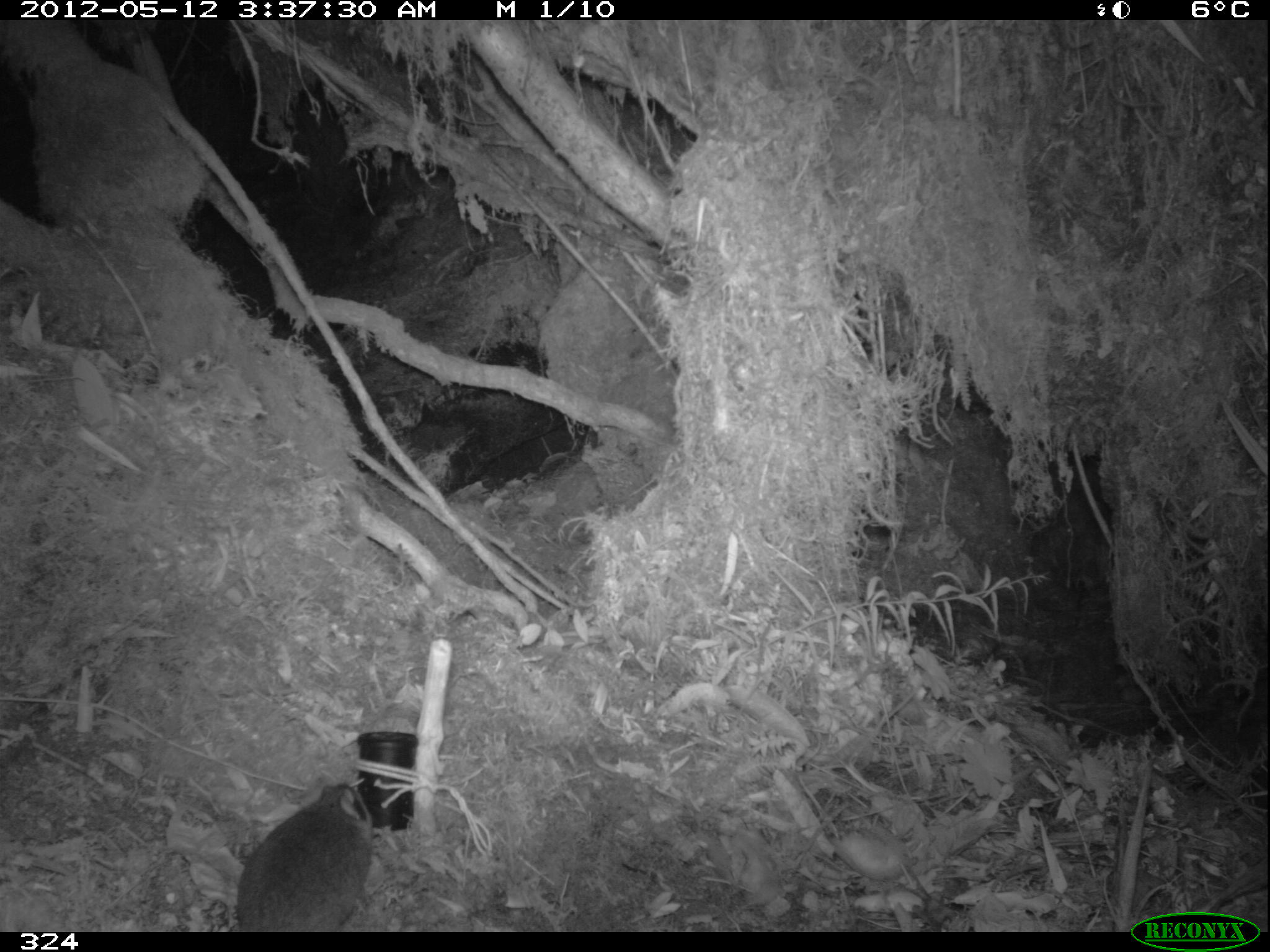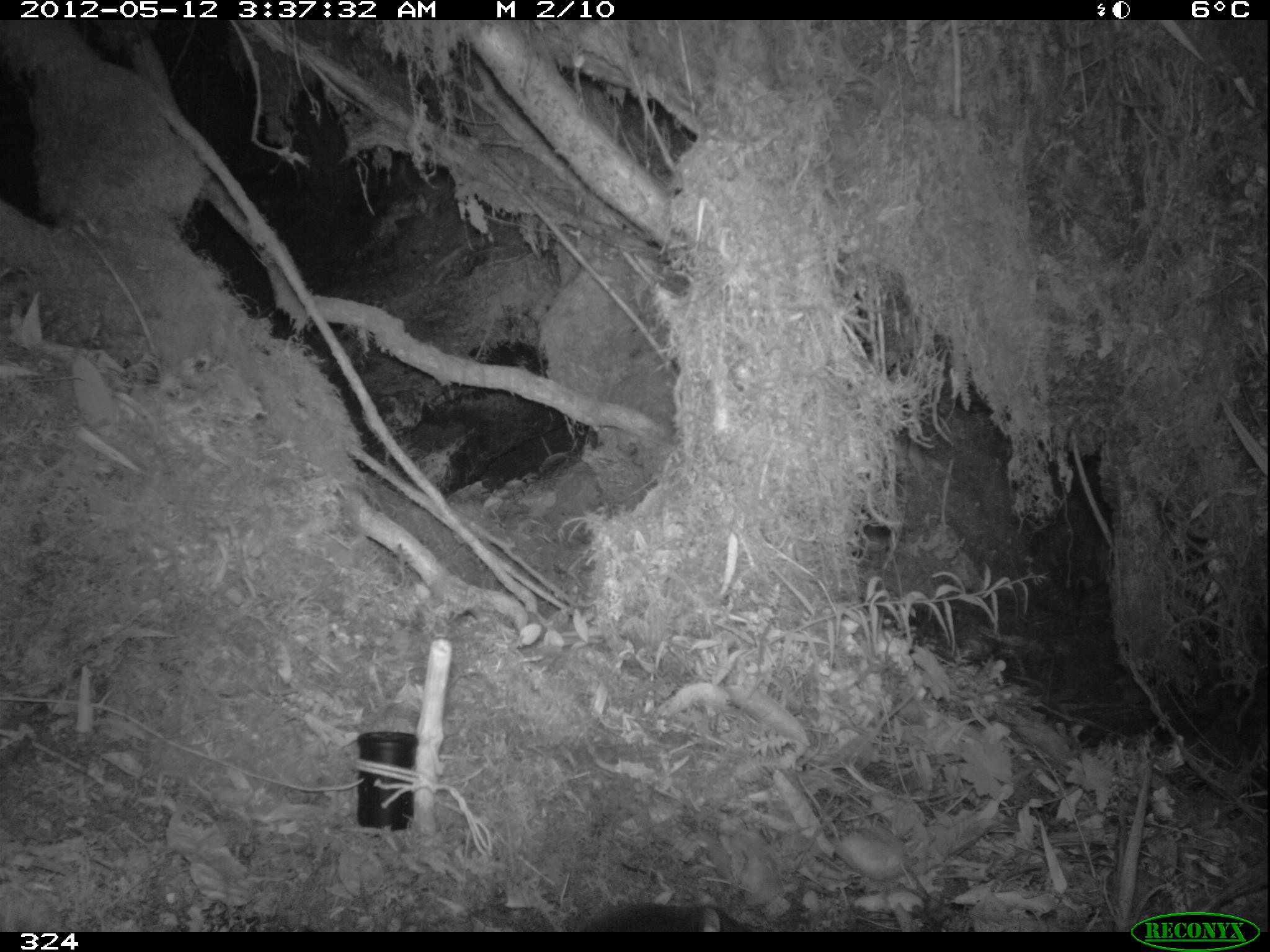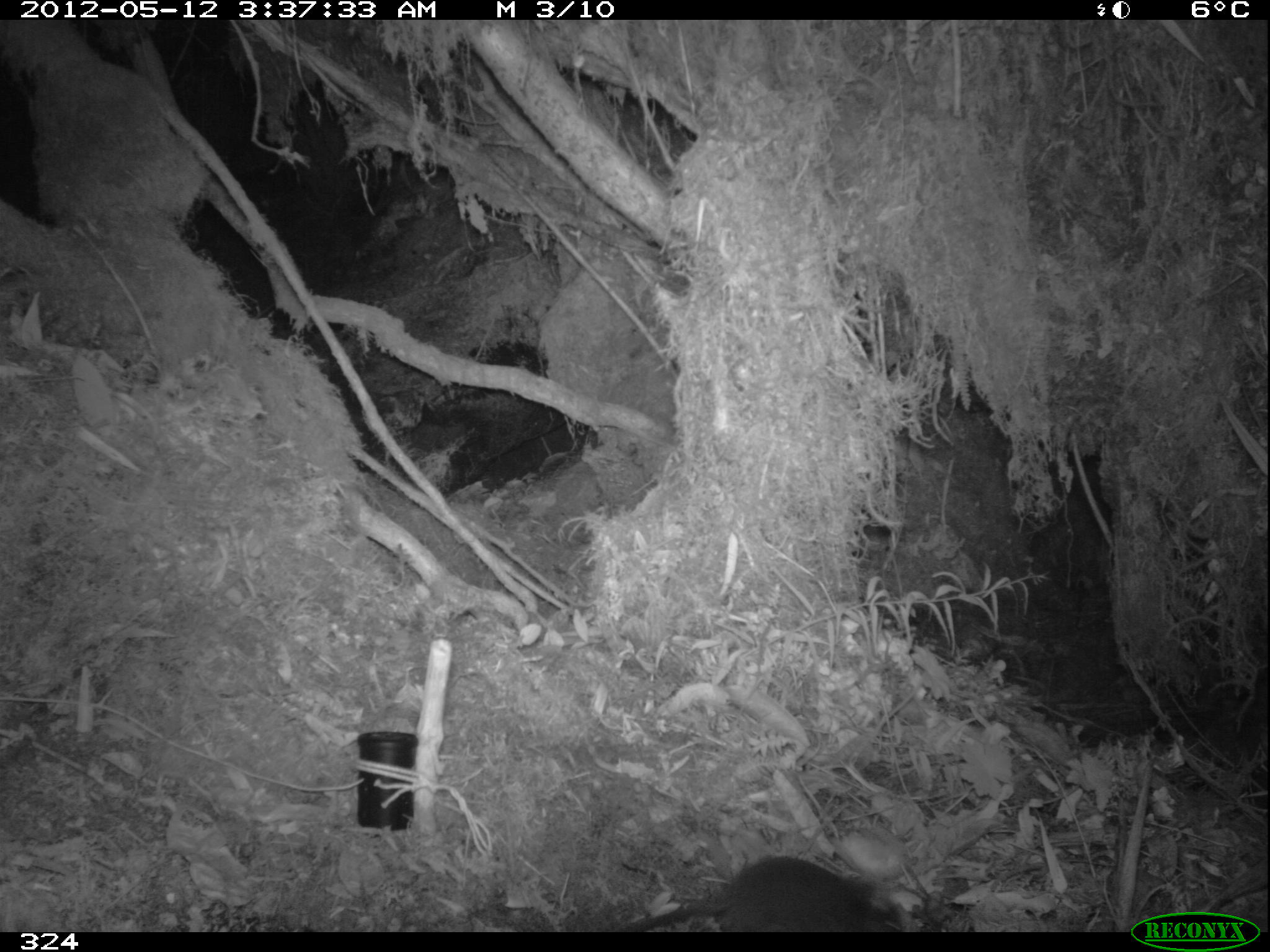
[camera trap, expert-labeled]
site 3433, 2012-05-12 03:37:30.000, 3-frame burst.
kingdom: Animalia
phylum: Chordata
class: Mammalia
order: Rodentia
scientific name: Rodentia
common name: rodents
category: unknown rodent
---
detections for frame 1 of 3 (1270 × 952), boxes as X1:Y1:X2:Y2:
unknown rodent: 237:783:372:931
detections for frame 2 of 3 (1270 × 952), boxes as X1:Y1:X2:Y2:
unknown rodent: 579:903:754:931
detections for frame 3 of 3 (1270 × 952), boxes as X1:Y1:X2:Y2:
unknown rodent: 615:855:902:931